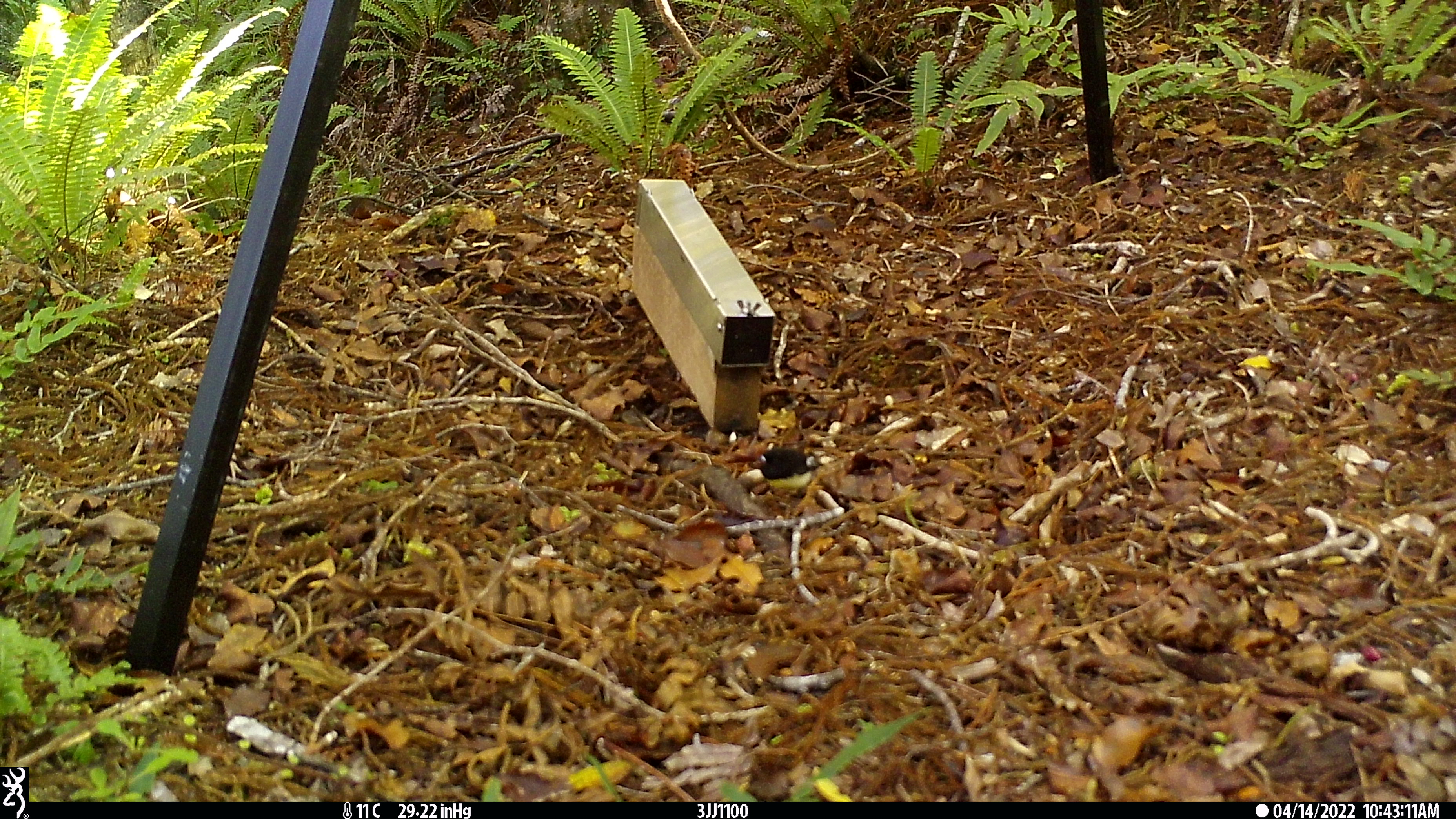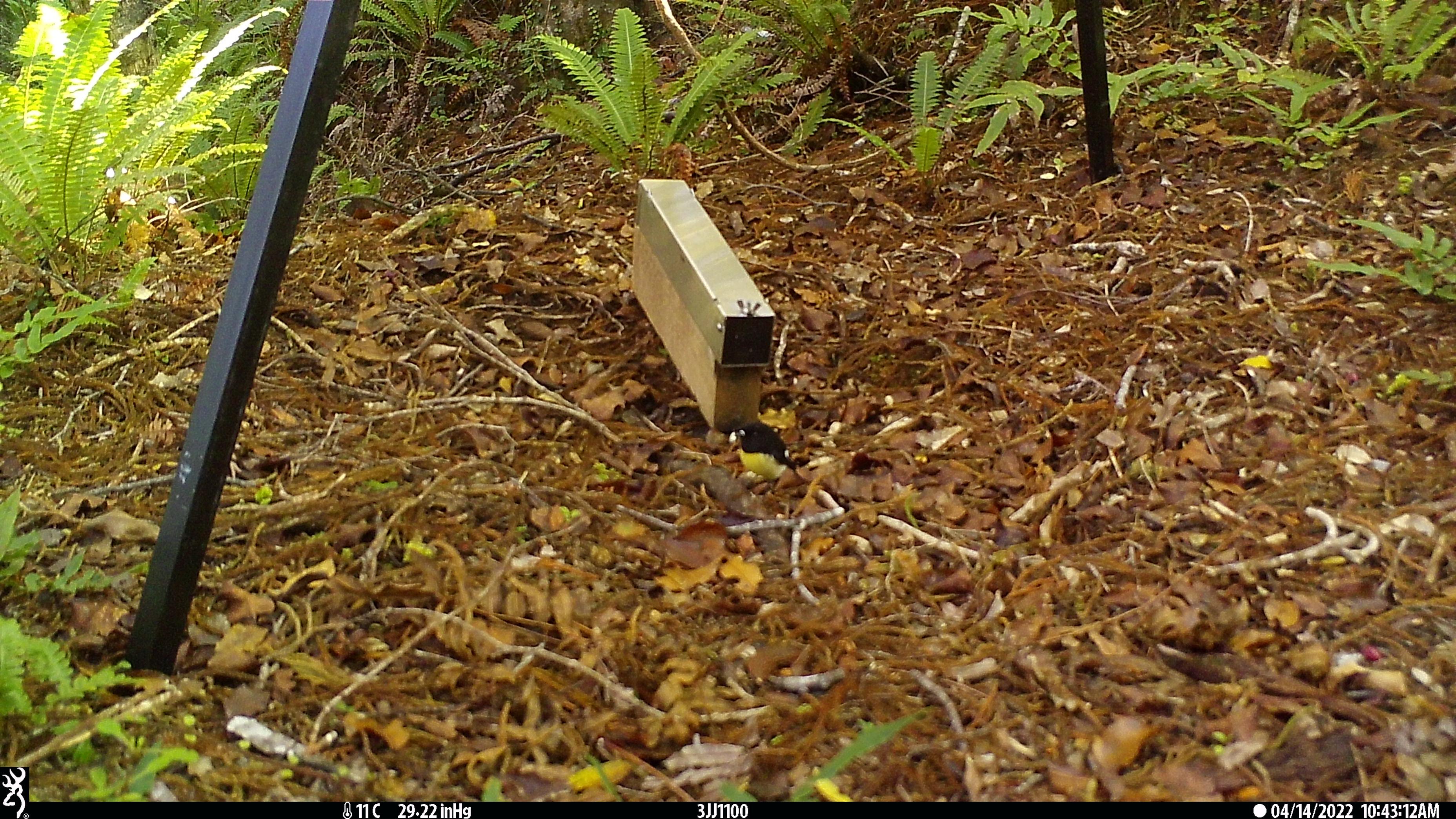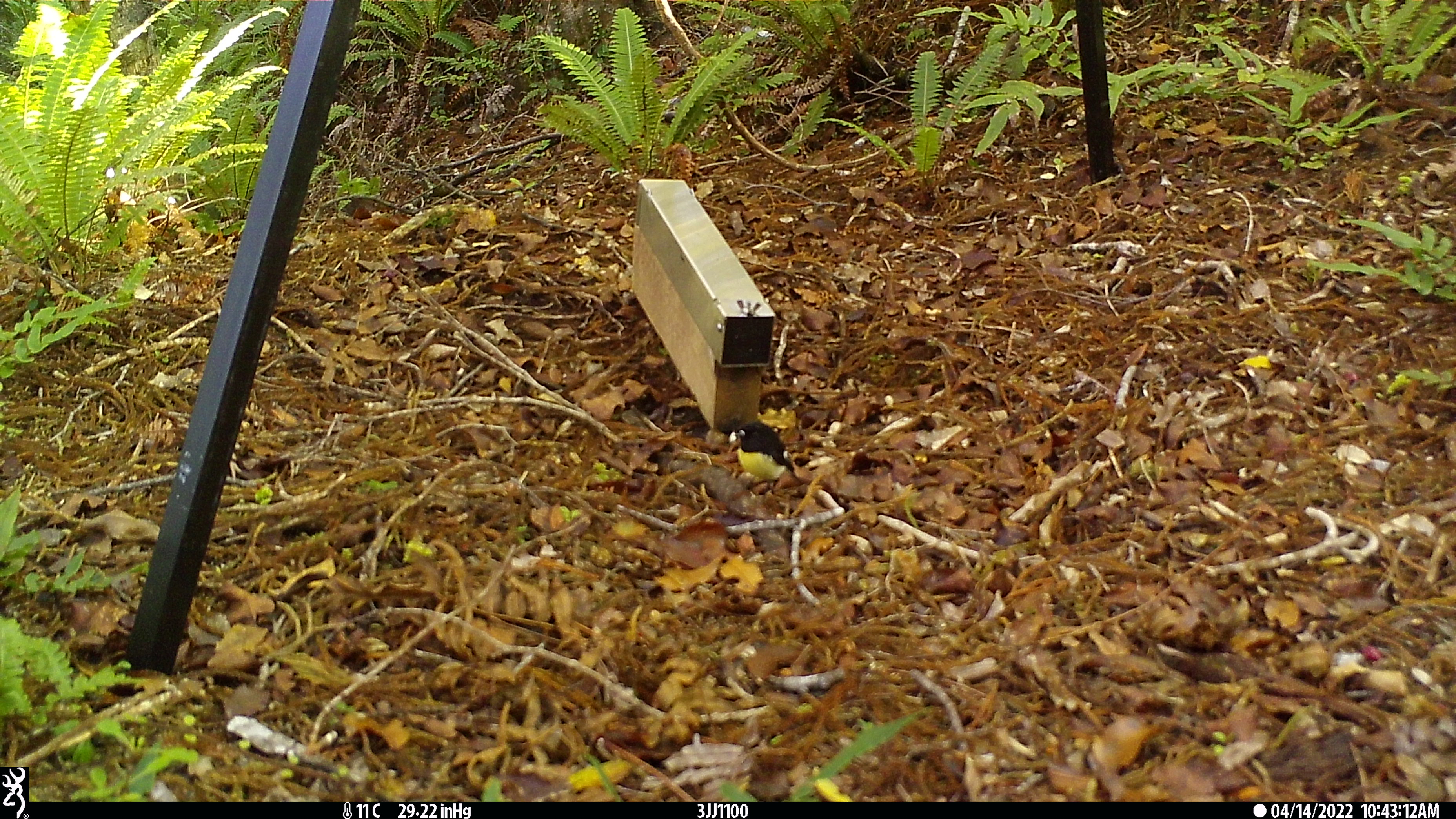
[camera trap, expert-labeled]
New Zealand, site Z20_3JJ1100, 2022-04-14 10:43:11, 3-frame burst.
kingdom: Animalia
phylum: Chordata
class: Aves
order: Passeriformes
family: Petroicidae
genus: Petroica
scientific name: Petroica macrocephala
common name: tomtit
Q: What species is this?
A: Tomtit (Petroica macrocephala).